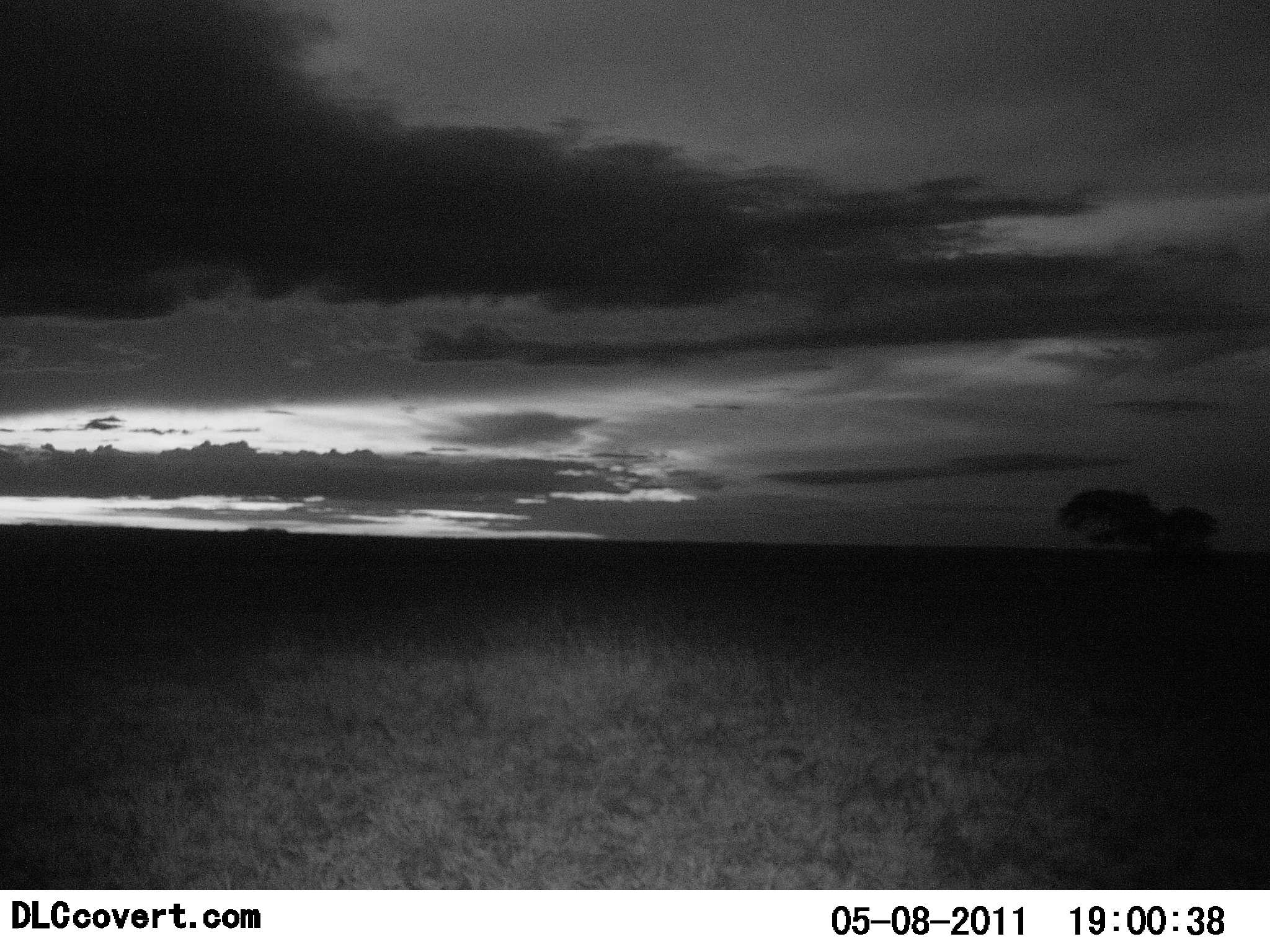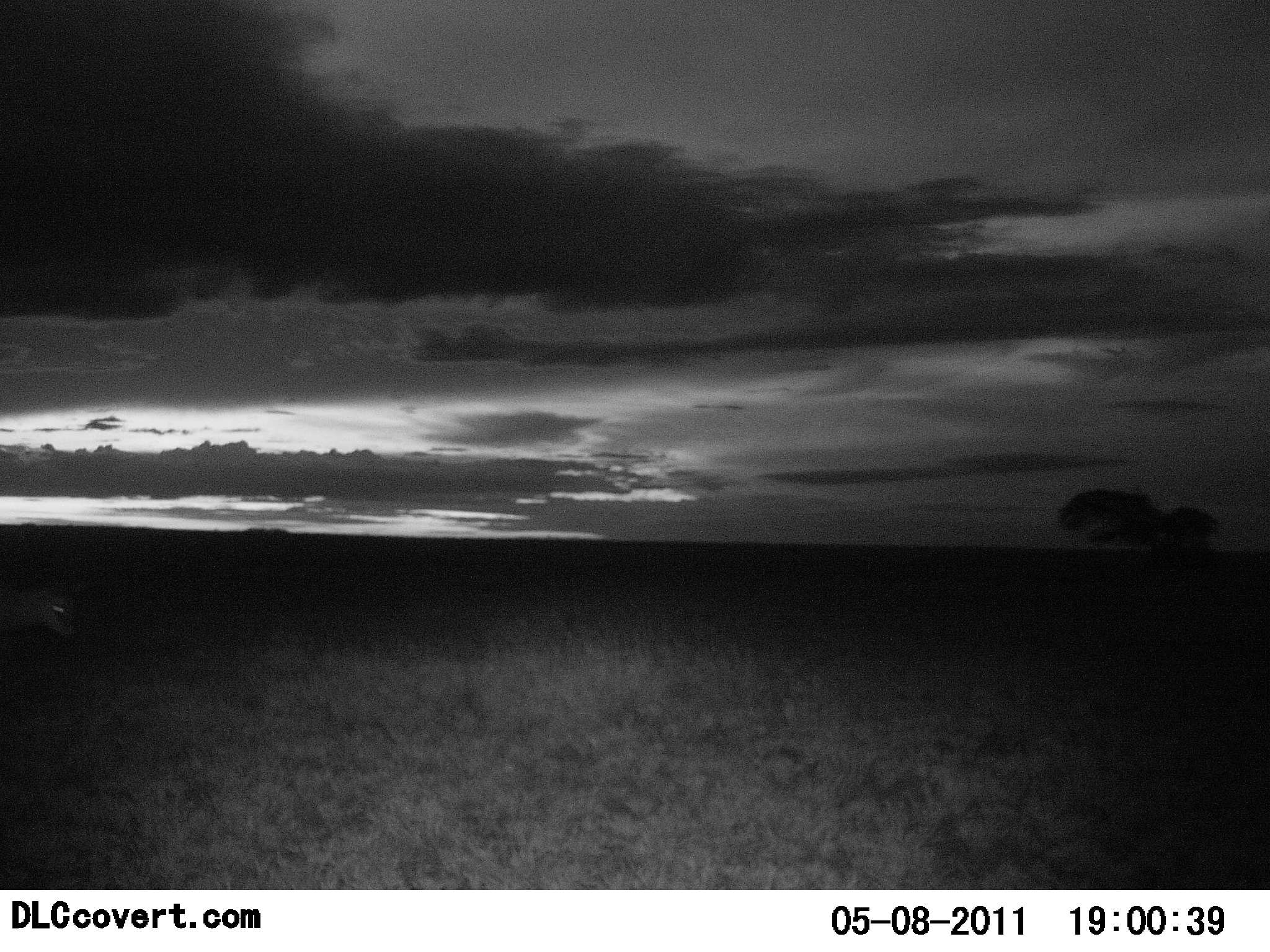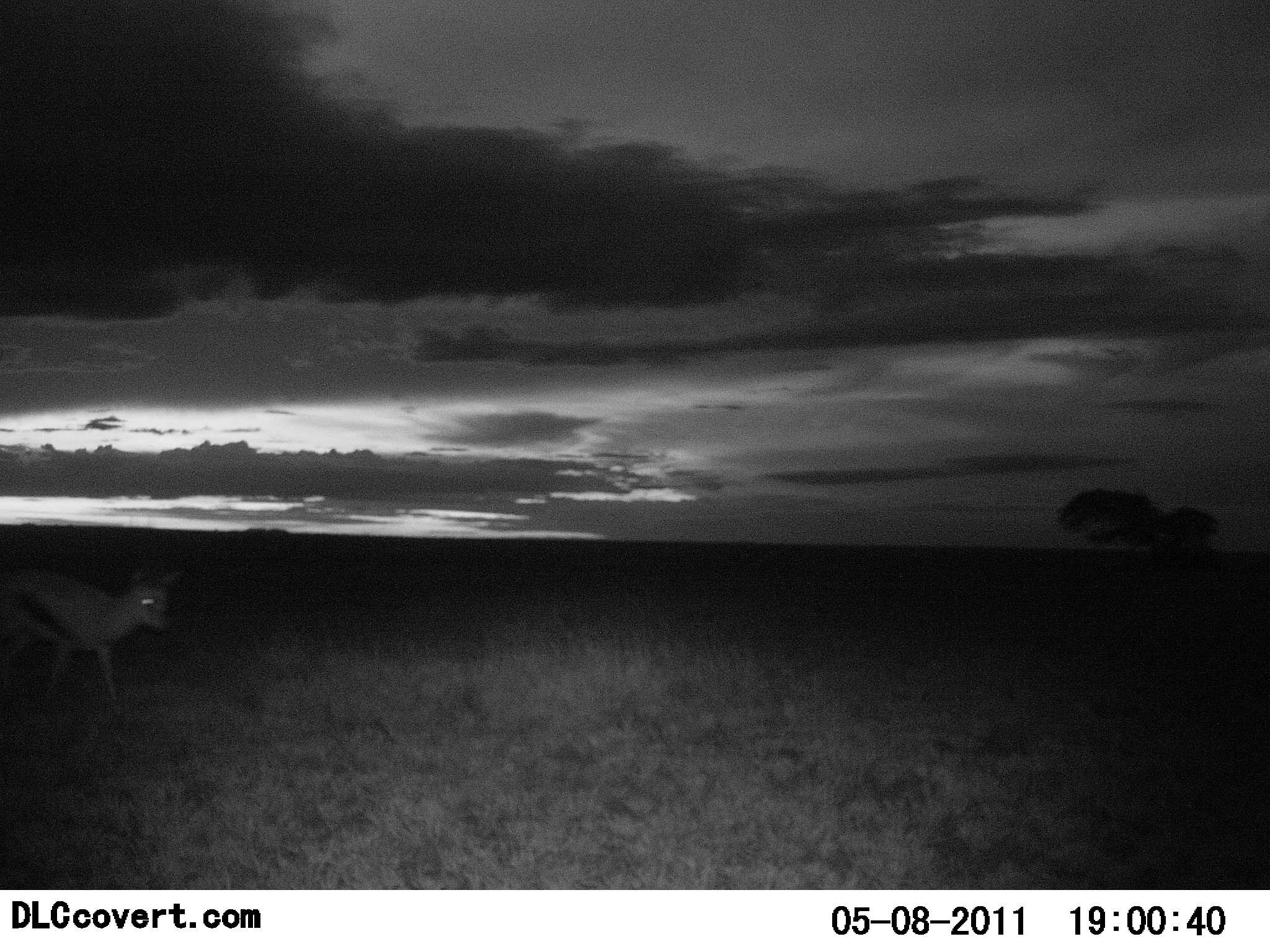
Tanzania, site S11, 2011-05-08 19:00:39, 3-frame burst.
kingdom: Animalia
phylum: Chordata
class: Mammalia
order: Artiodactyla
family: Bovidae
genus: Eudorcas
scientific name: Eudorcas thomsonii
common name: thomson's gazelle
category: gazellethomsons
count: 1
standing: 0%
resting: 0%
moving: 100%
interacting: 0%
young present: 0%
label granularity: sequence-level